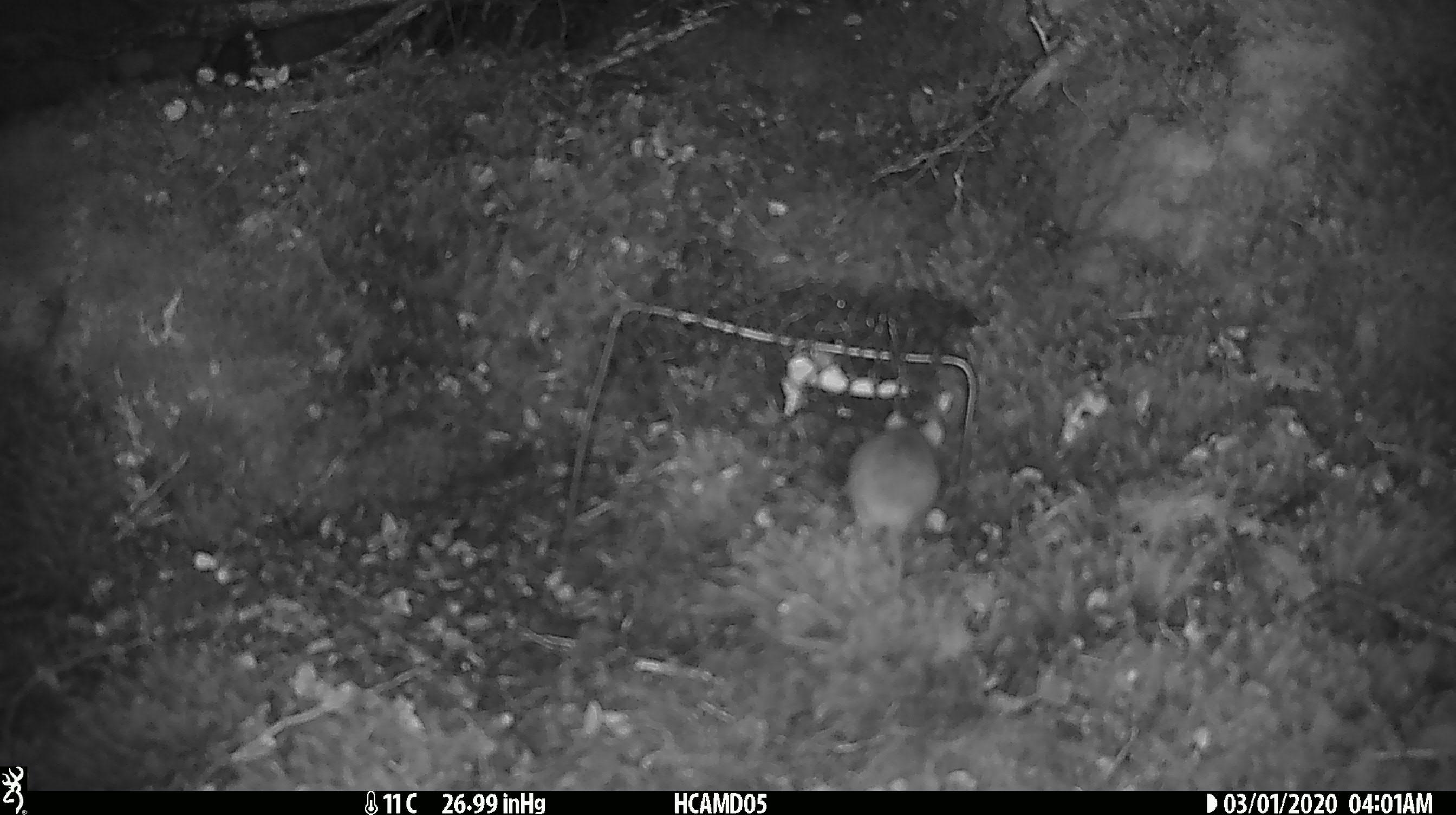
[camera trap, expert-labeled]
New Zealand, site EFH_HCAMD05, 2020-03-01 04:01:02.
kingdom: Animalia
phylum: Chordata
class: Mammalia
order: Rodentia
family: Muridae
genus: Mus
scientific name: Mus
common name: mouse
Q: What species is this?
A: Mouse (Mus).